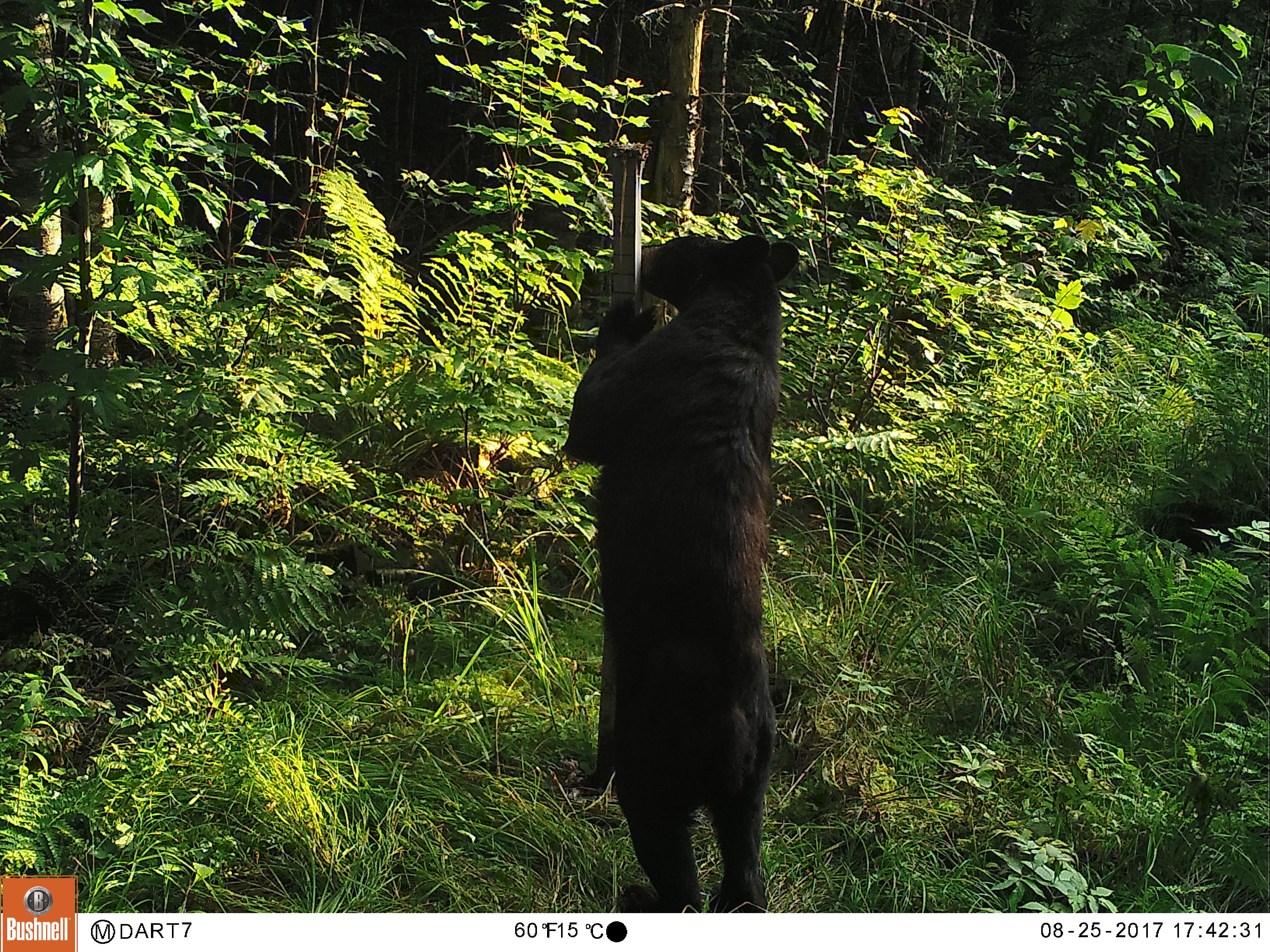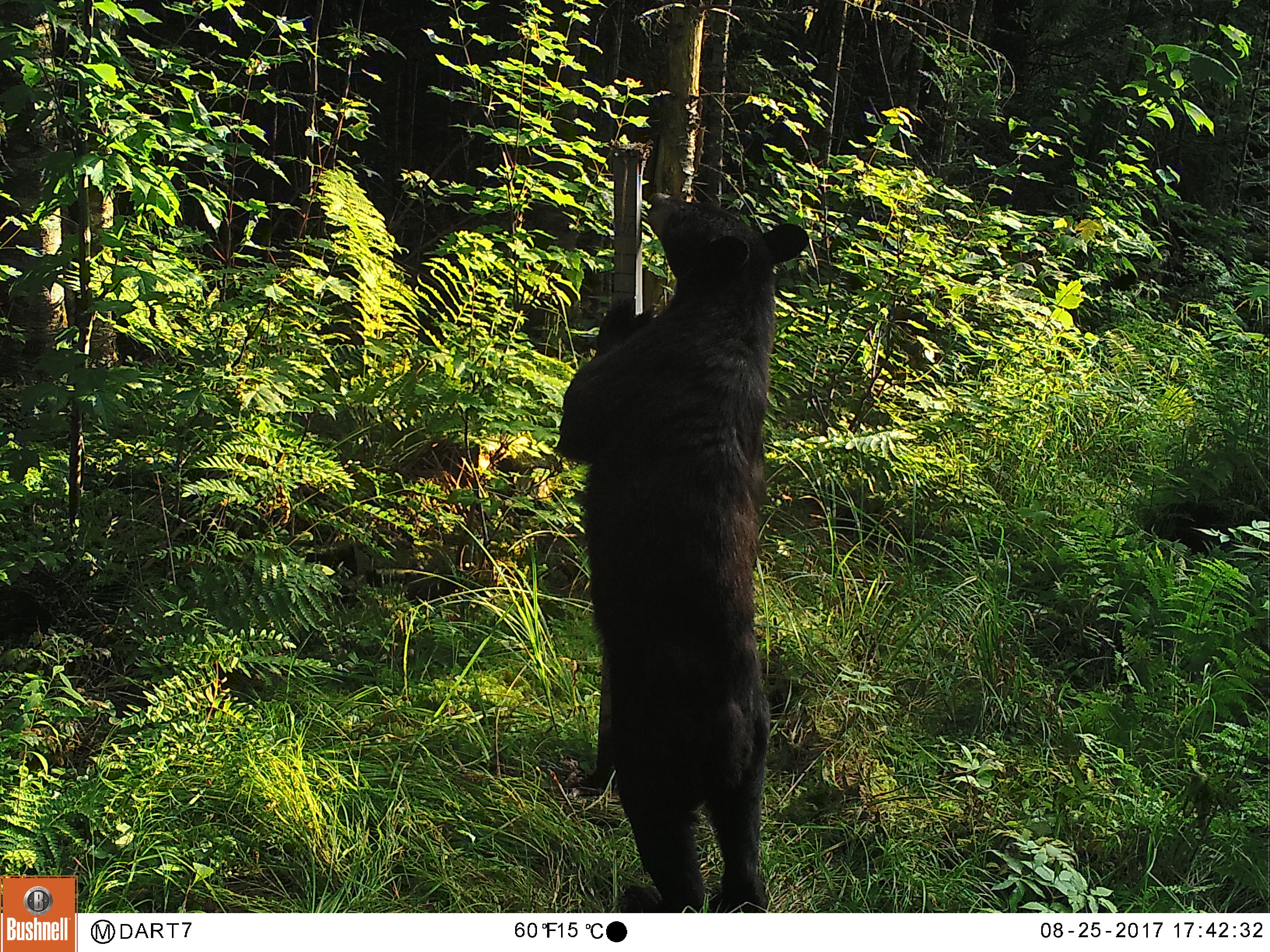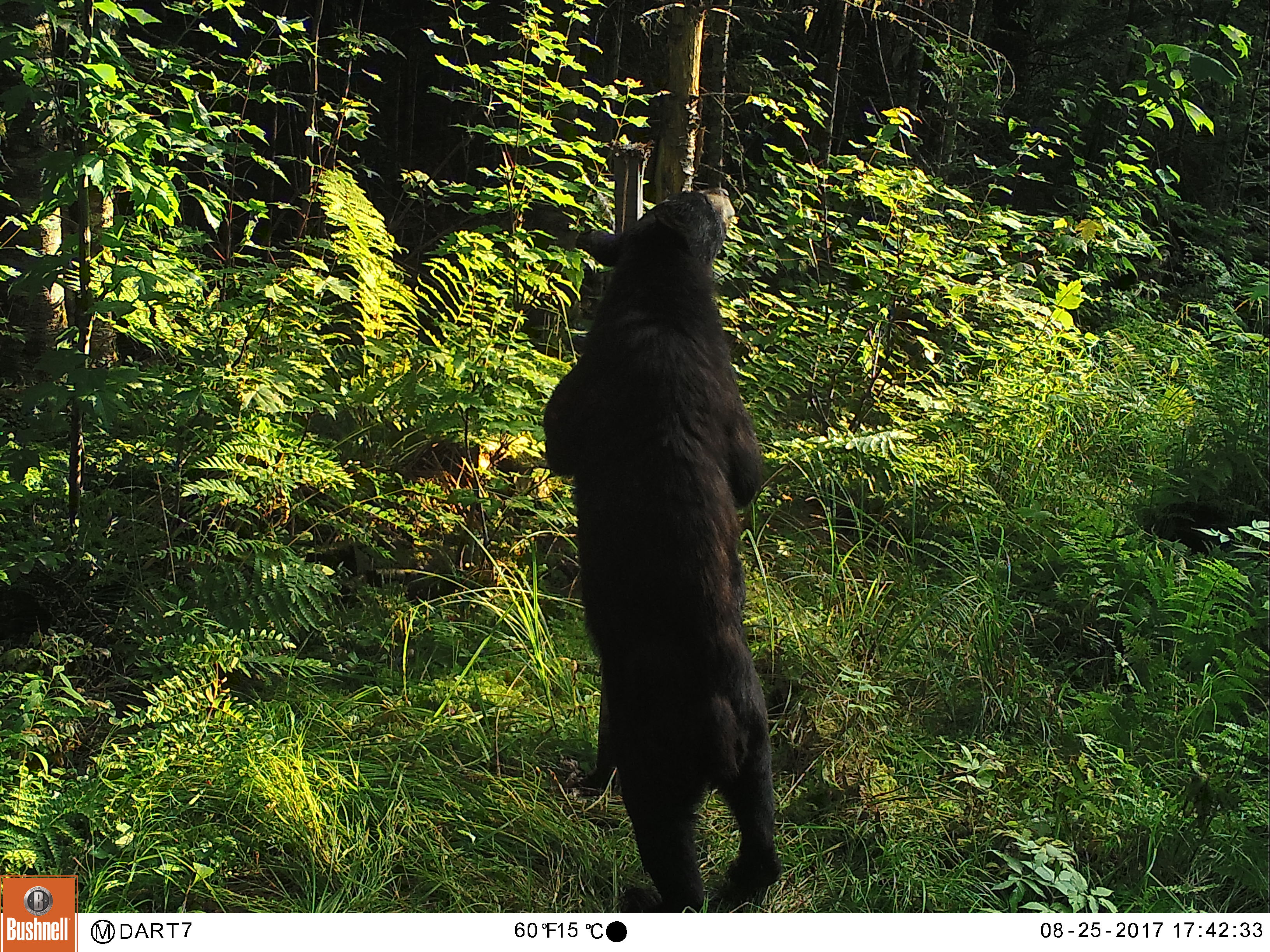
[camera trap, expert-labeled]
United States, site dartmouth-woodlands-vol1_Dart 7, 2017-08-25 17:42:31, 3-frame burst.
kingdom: Animalia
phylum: Chordata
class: Mammalia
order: Carnivora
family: Ursidae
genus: Ursus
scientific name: Ursus americanus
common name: black bear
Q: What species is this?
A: Black bear (Ursus americanus).